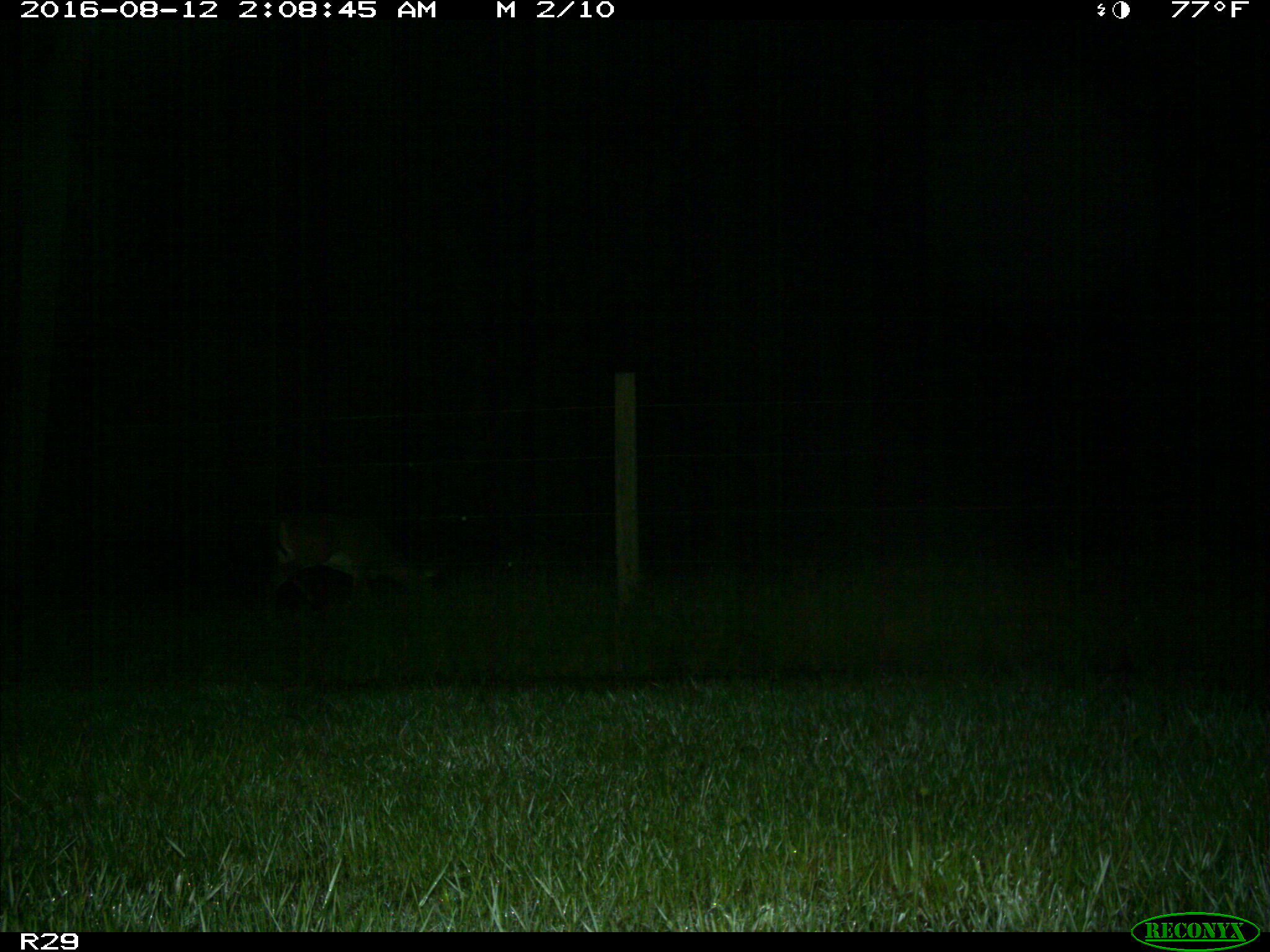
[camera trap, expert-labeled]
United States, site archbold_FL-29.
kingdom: Animalia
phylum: Chordata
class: Mammalia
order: Artiodactyla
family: Cervidae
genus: Odocoileus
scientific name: Odocoileus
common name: deer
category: unidentified deer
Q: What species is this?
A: Unidentified deer (deer) (Odocoileus).